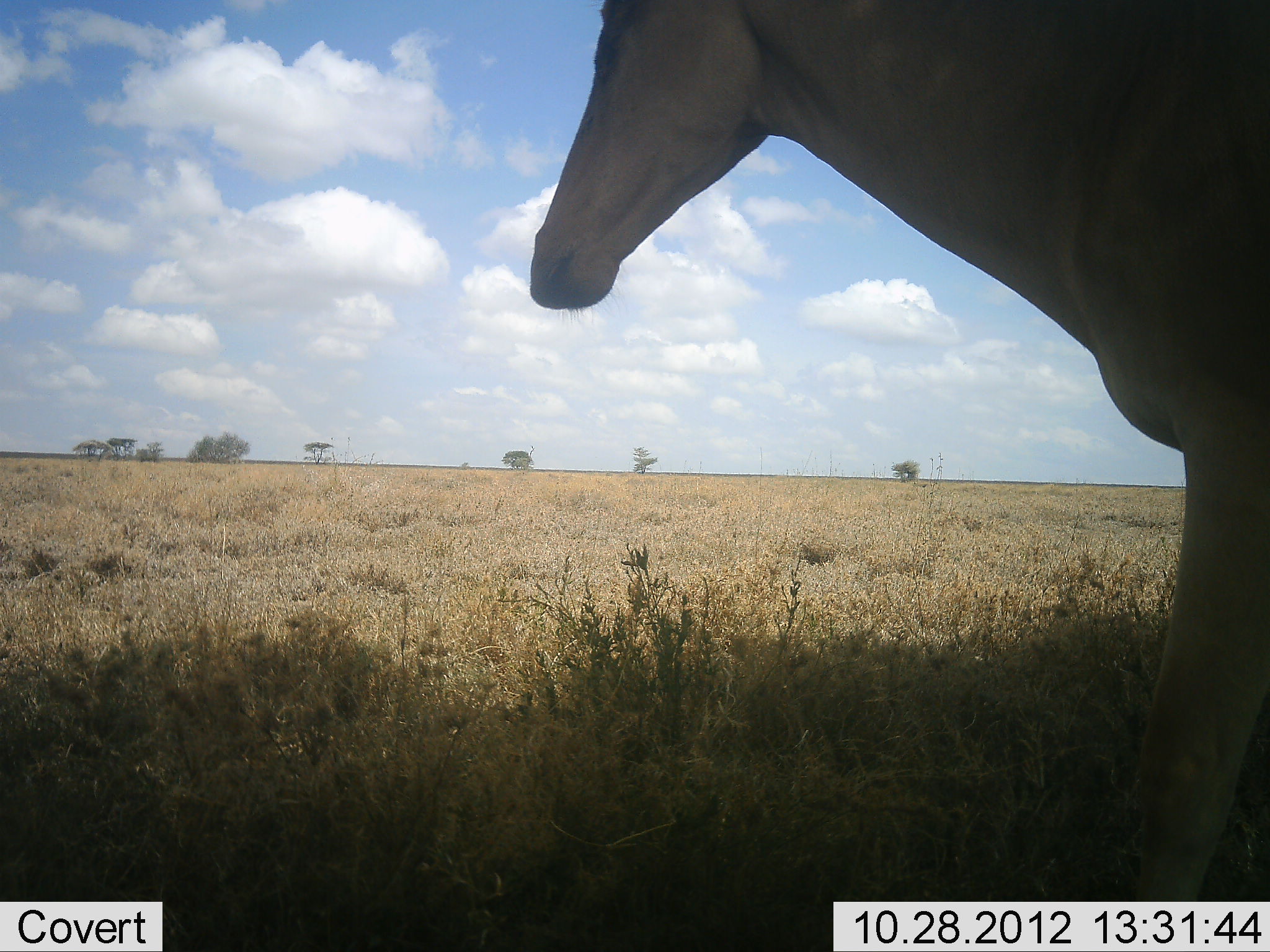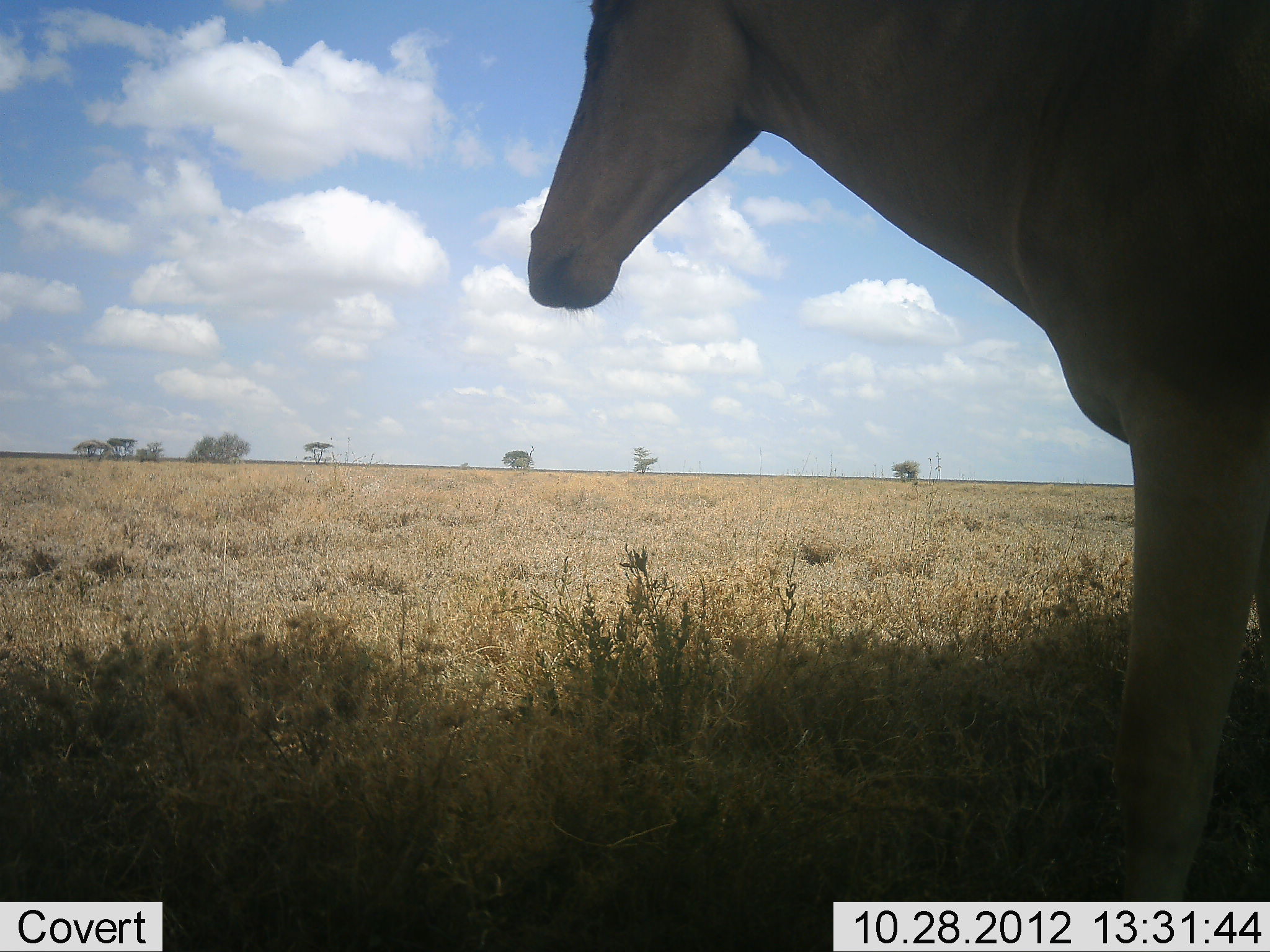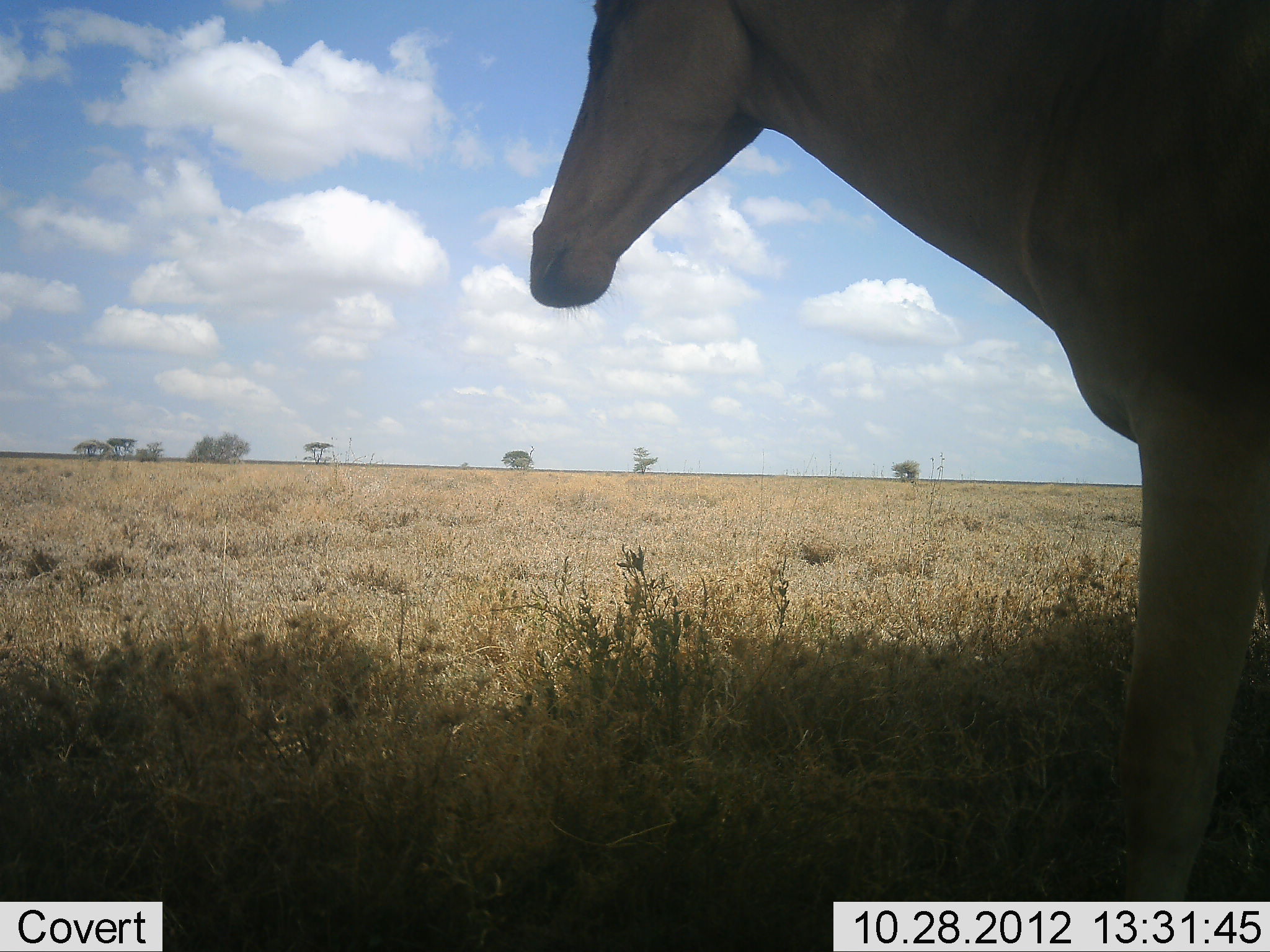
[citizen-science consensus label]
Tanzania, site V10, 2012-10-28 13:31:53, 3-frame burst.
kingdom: Animalia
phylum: Chordata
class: Mammalia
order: Artiodactyla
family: Bovidae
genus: Alcelaphus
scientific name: Alcelaphus buselaphus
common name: hartebeest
Hartebeest (Alcelaphus buselaphus), count 1. Behavior (volunteer vote fractions): standing 100%, resting 0%, moving 0%, interacting 0%. Young present (vote fraction): 0%. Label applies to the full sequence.